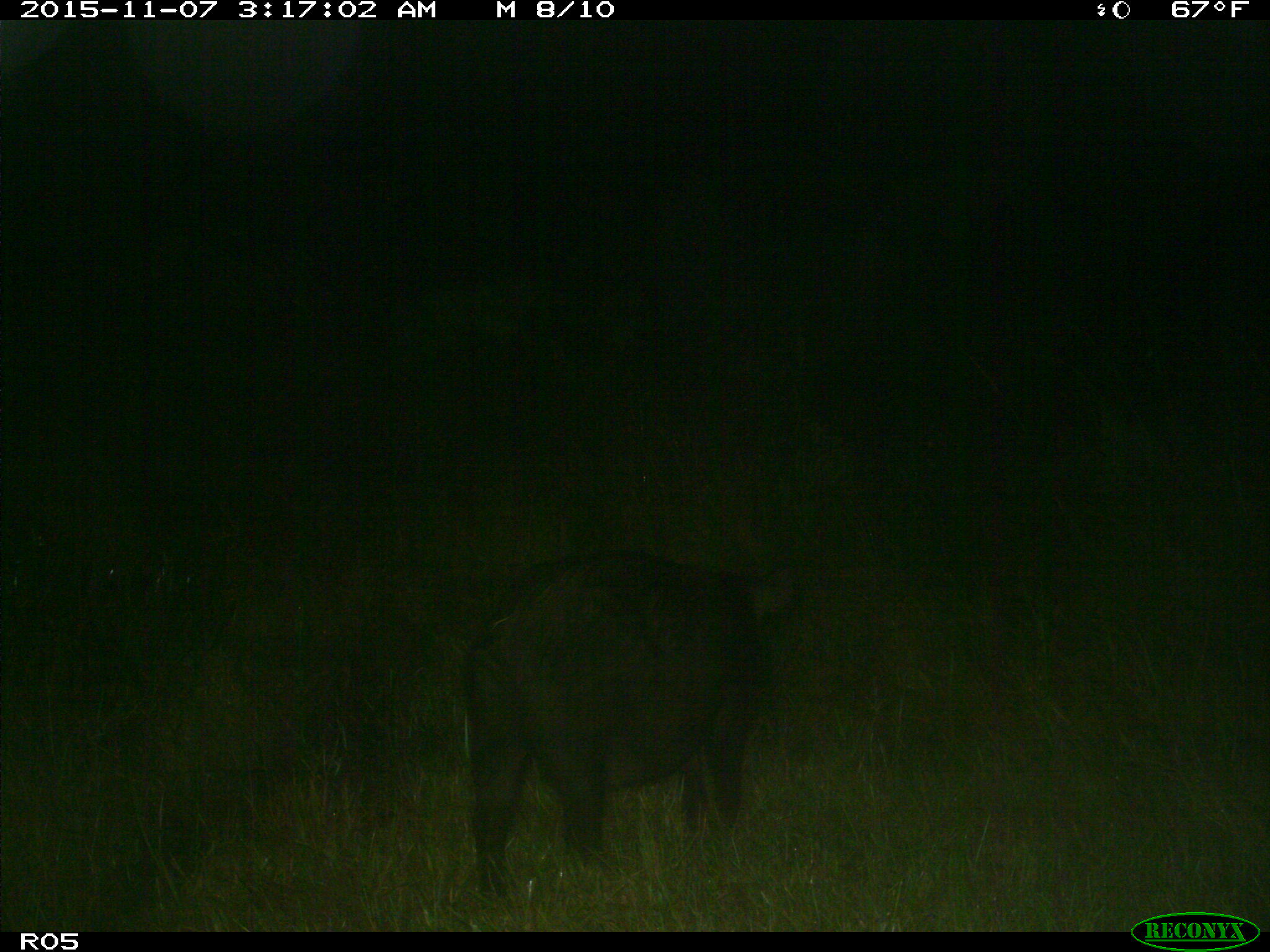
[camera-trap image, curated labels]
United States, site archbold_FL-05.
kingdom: Animalia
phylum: Chordata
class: Mammalia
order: Artiodactyla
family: Suidae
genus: Sus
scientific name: Sus scrofa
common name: wild boar